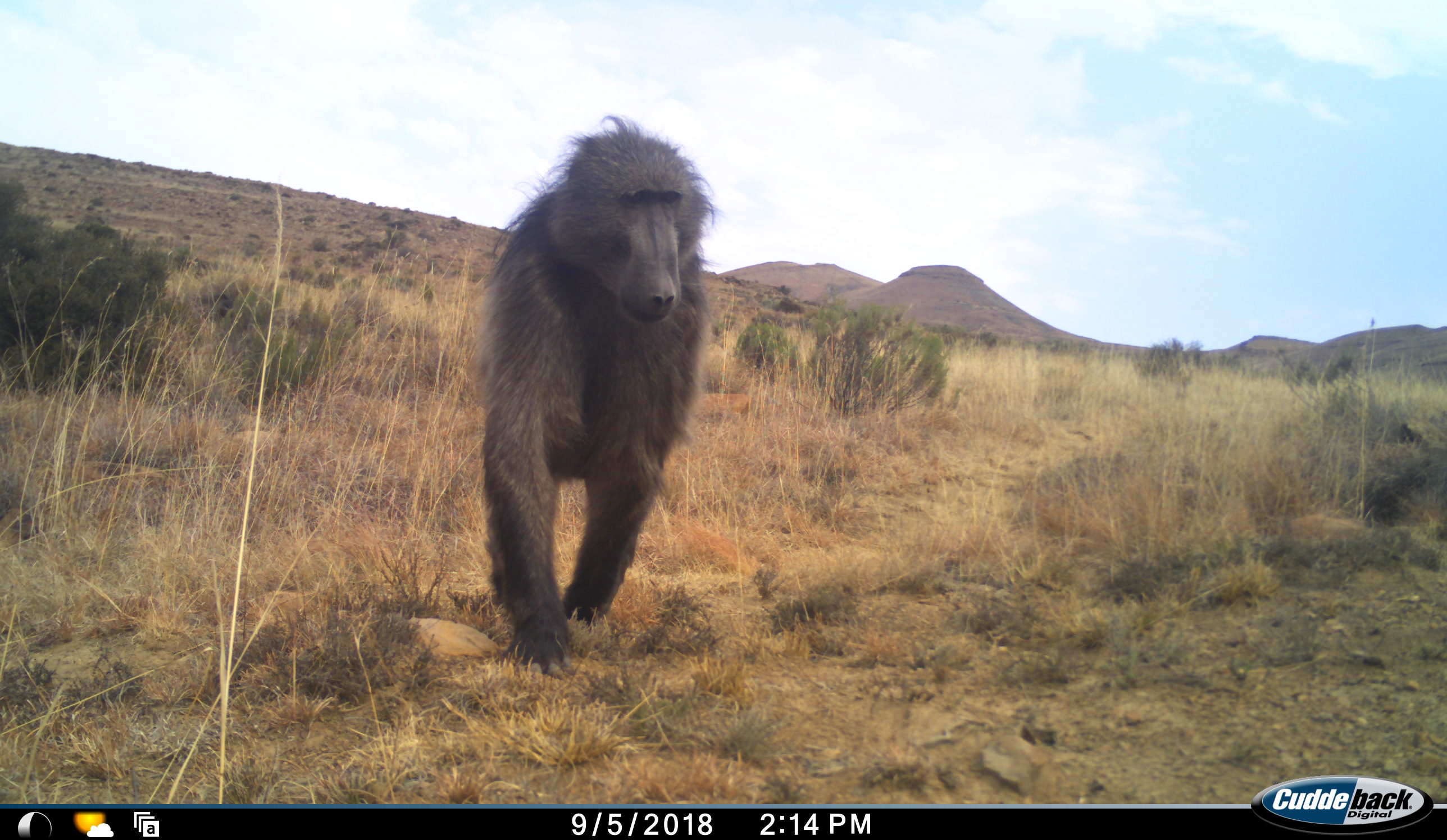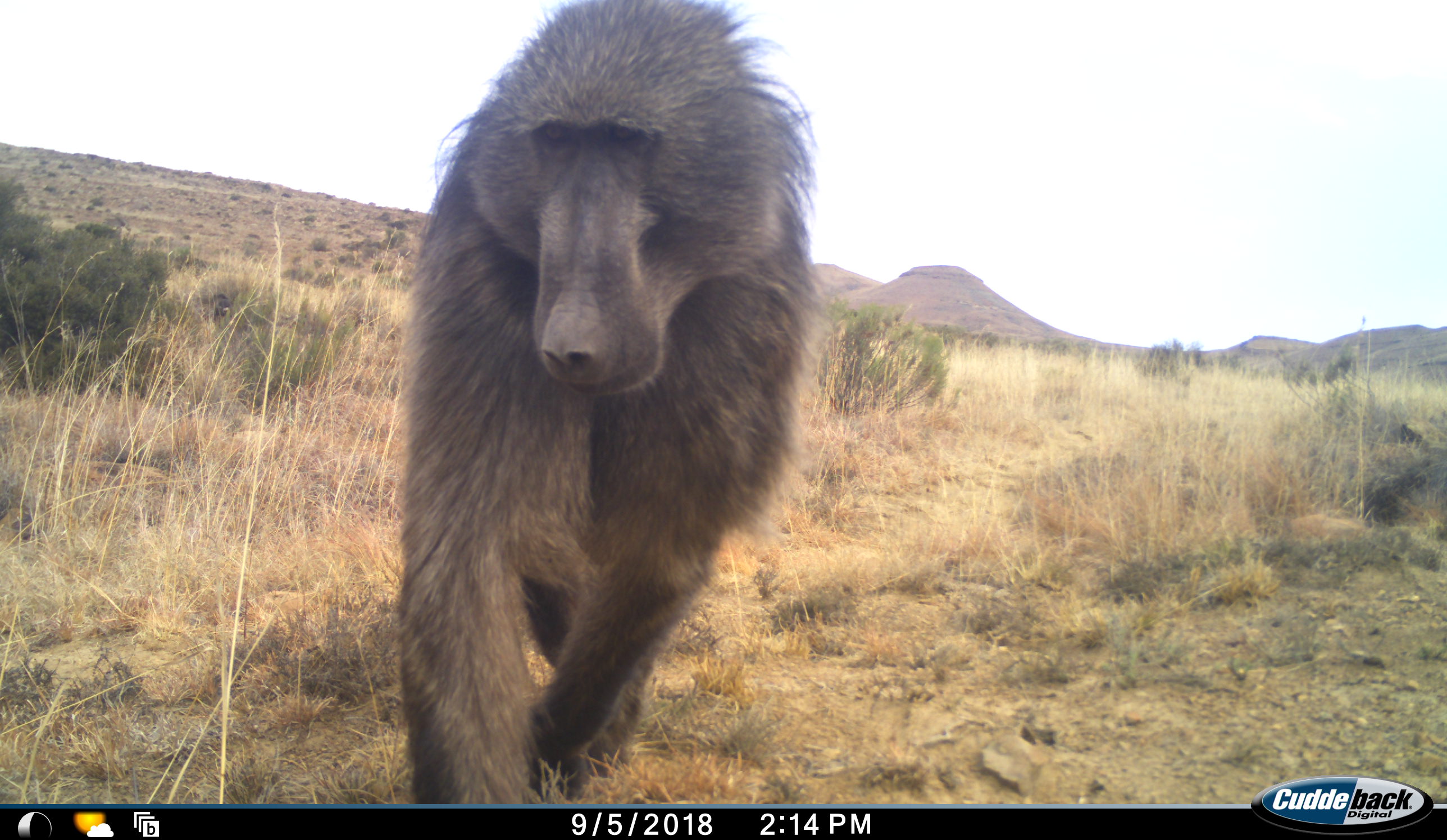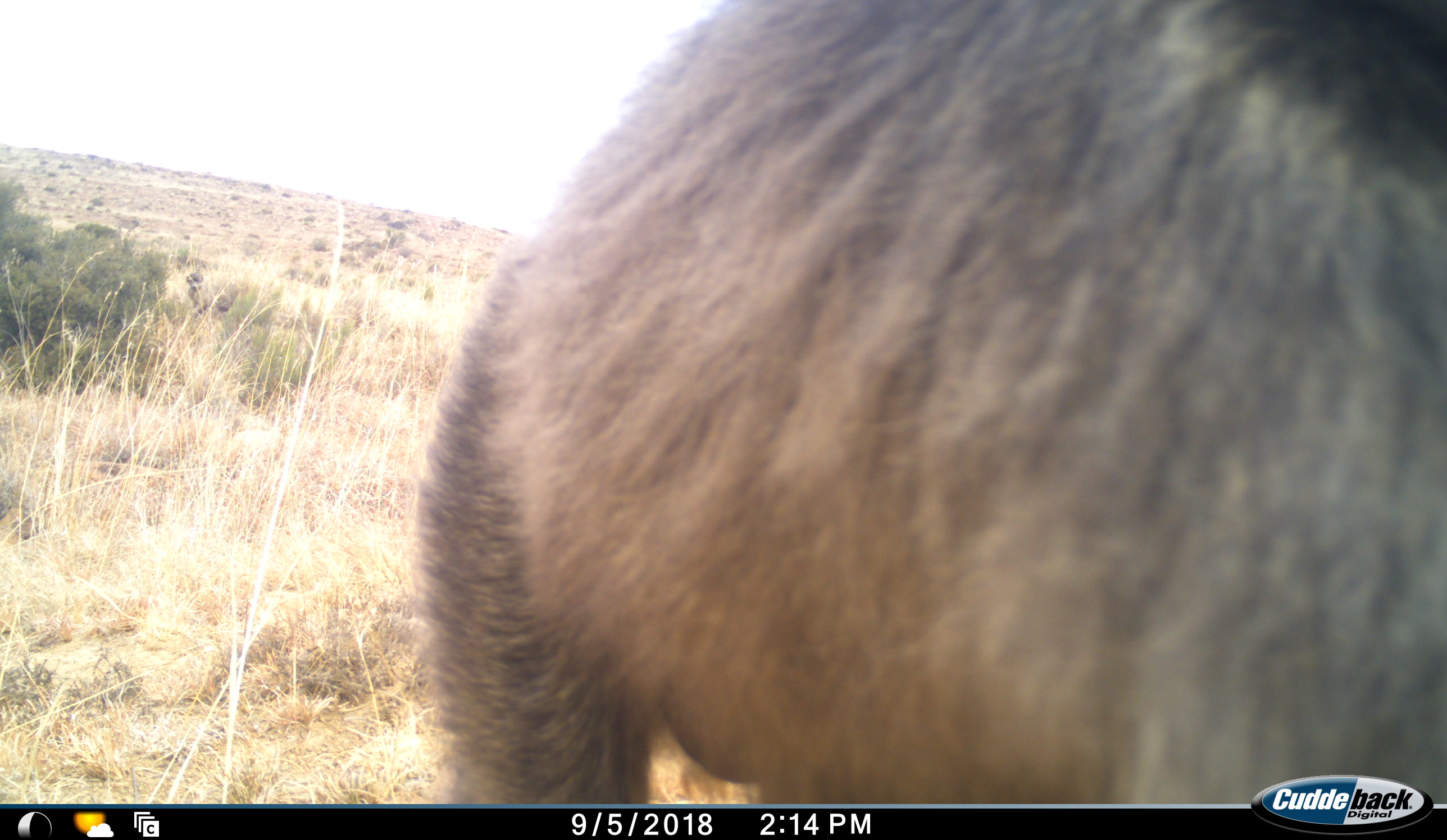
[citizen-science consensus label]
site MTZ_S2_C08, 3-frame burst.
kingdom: Animalia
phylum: Chordata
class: Mammalia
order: Primates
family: Cercopithecidae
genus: Papio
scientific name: Papio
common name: baboon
Baboon (Papio), count 1. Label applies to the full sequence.